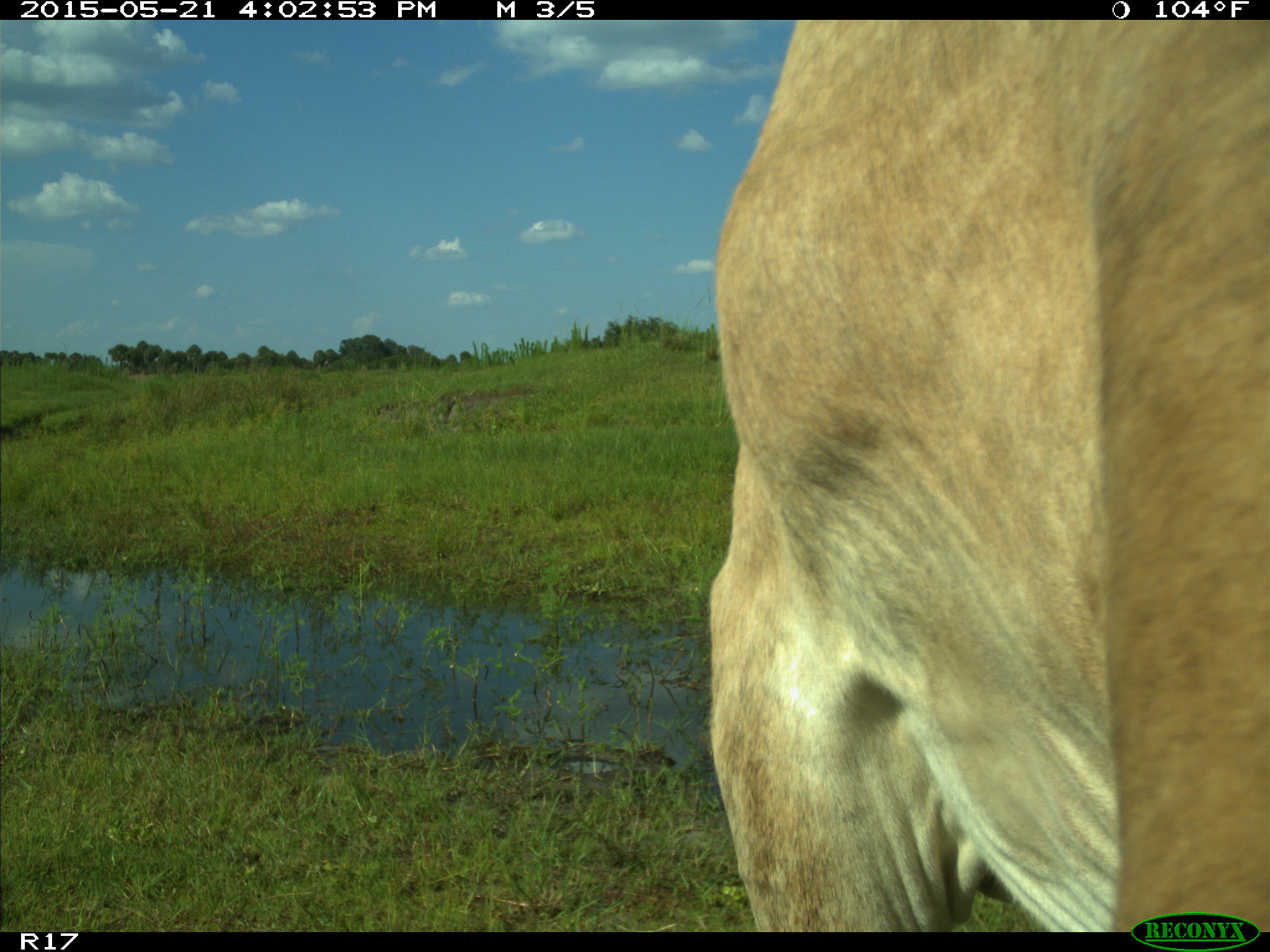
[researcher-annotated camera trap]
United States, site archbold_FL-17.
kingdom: Animalia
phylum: Chordata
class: Mammalia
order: Artiodactyla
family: Bovidae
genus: Bos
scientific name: Bos taurus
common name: domestic cow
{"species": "Bos taurus (domestic cow)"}